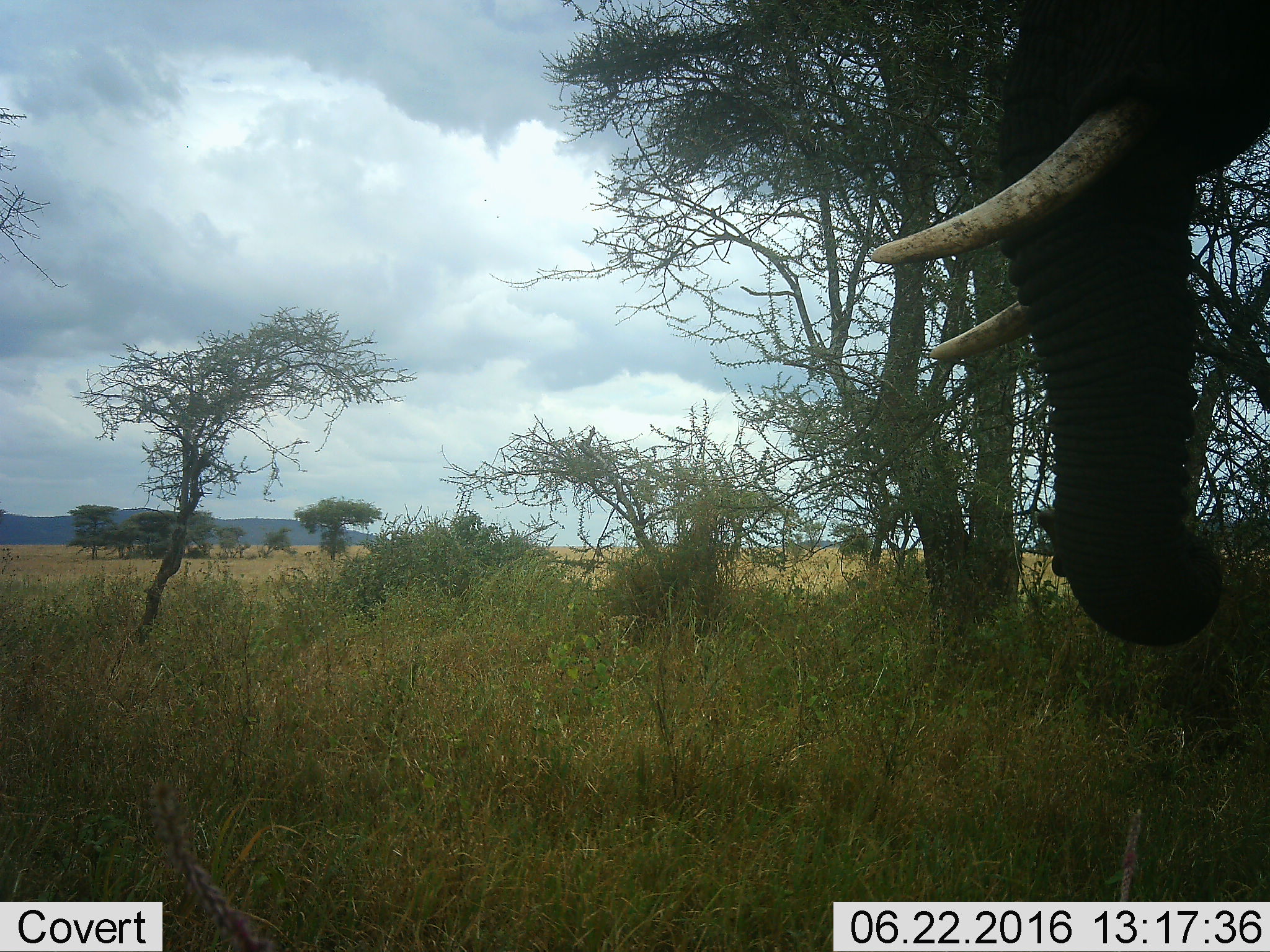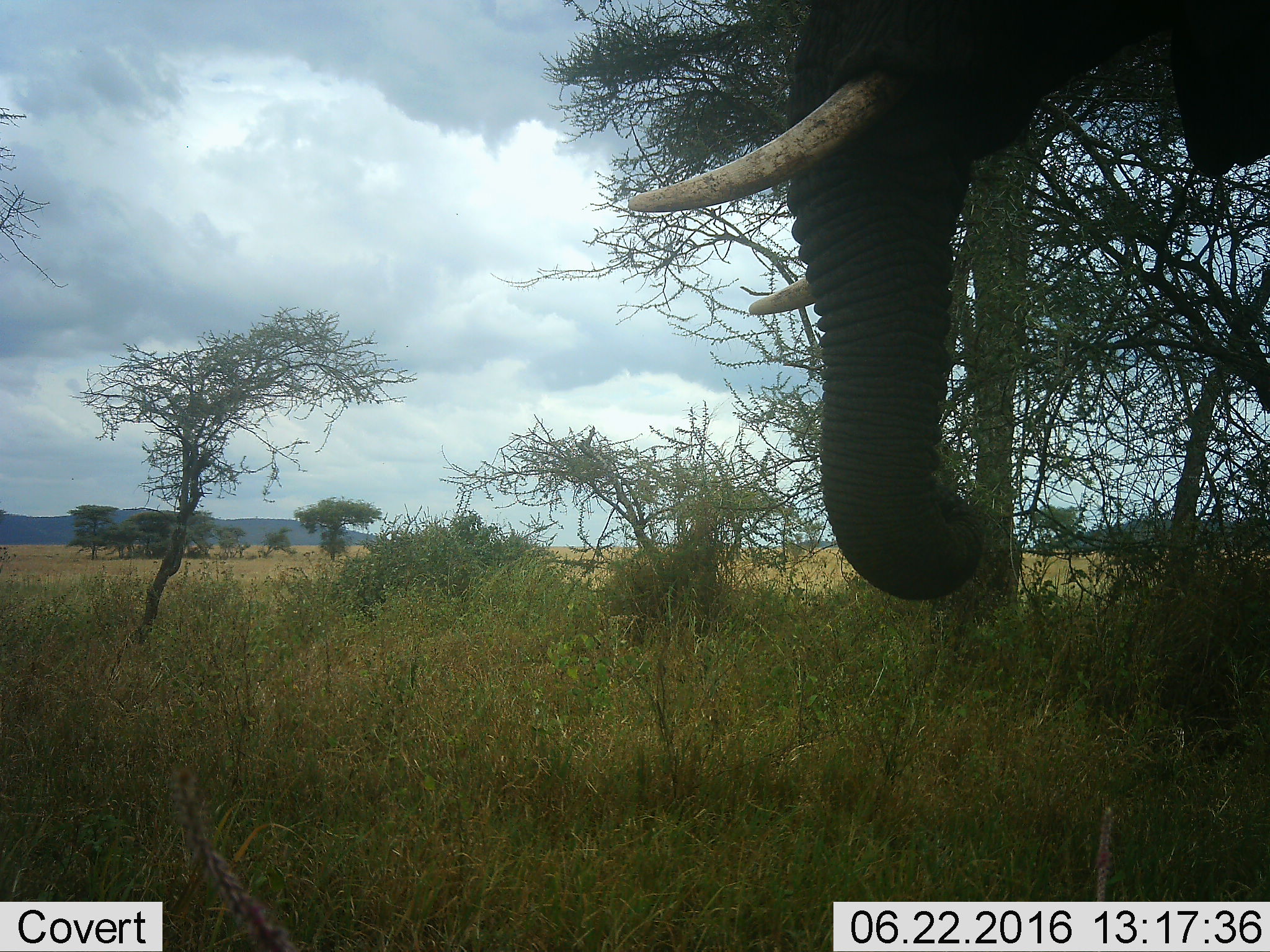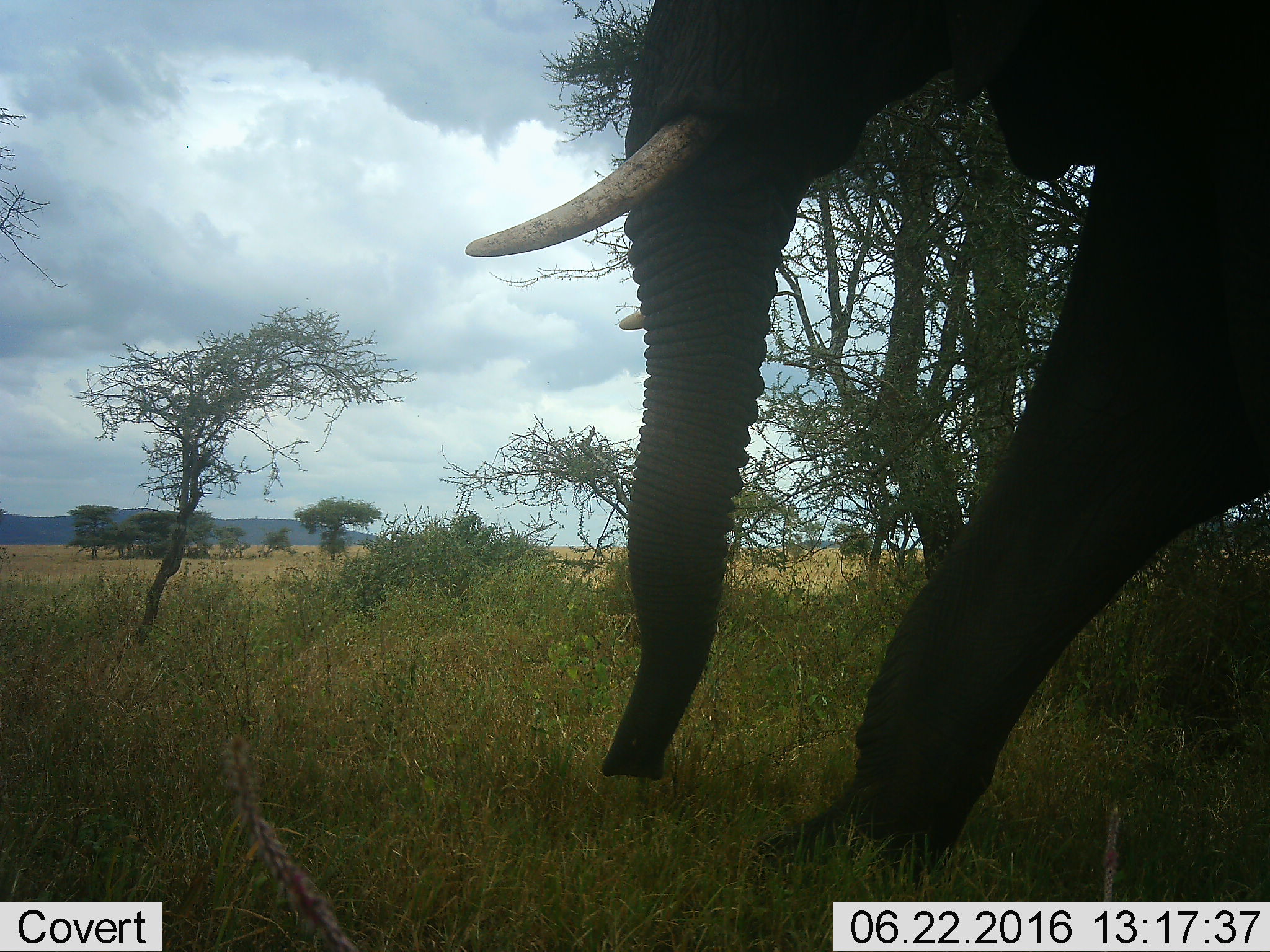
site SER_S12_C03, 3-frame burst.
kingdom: Animalia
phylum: Chordata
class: Mammalia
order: Proboscidea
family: Elephantidae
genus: Loxodonta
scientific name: Loxodonta africana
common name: african bush elephant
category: elephant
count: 1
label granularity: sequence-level